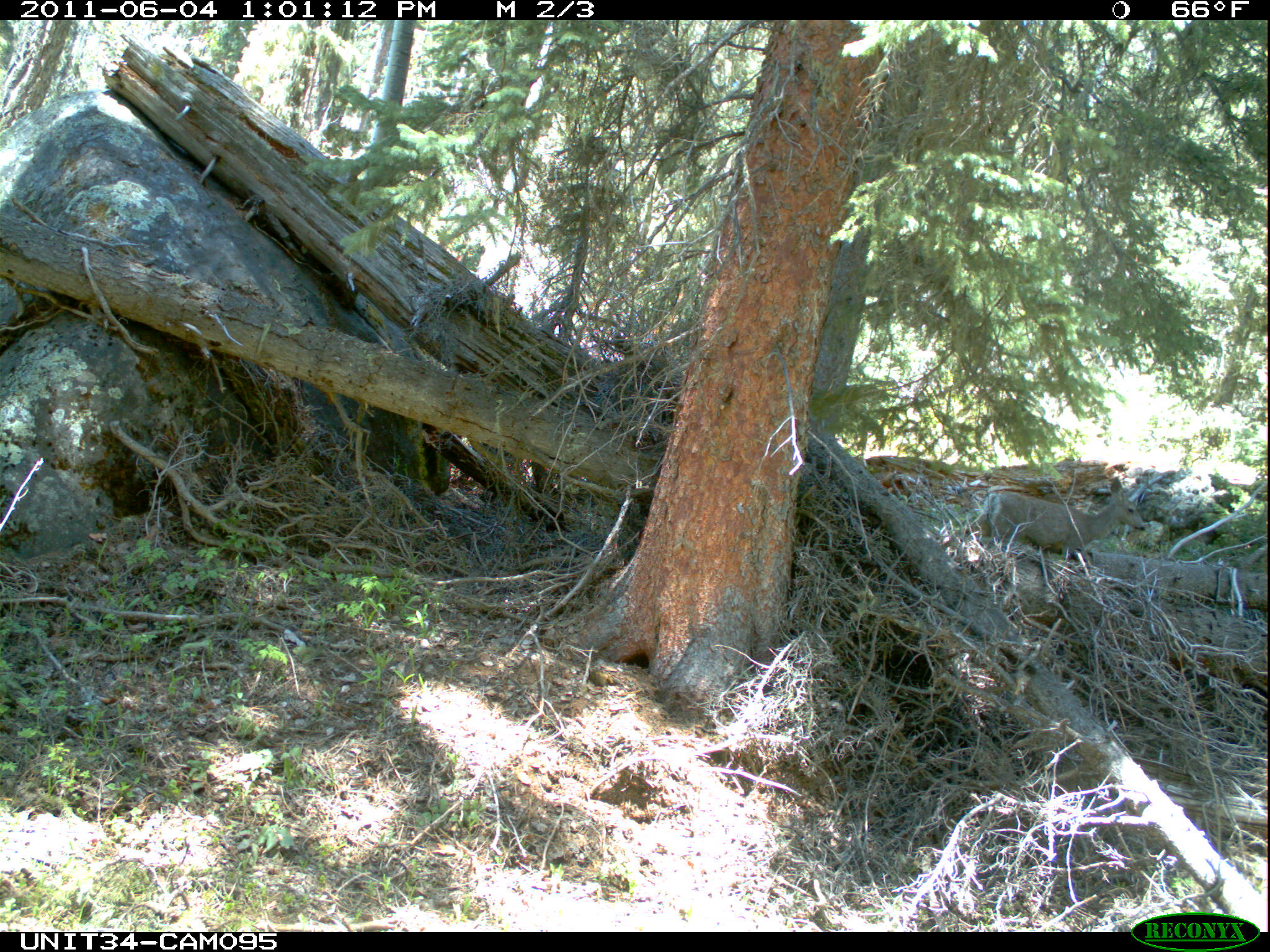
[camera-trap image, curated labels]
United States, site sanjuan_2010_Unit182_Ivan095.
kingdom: Animalia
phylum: Chordata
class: Mammalia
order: Artiodactyla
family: Cervidae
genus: Odocoileus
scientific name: Odocoileus hemionus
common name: mule deer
Odocoileus hemionus (mule deer).